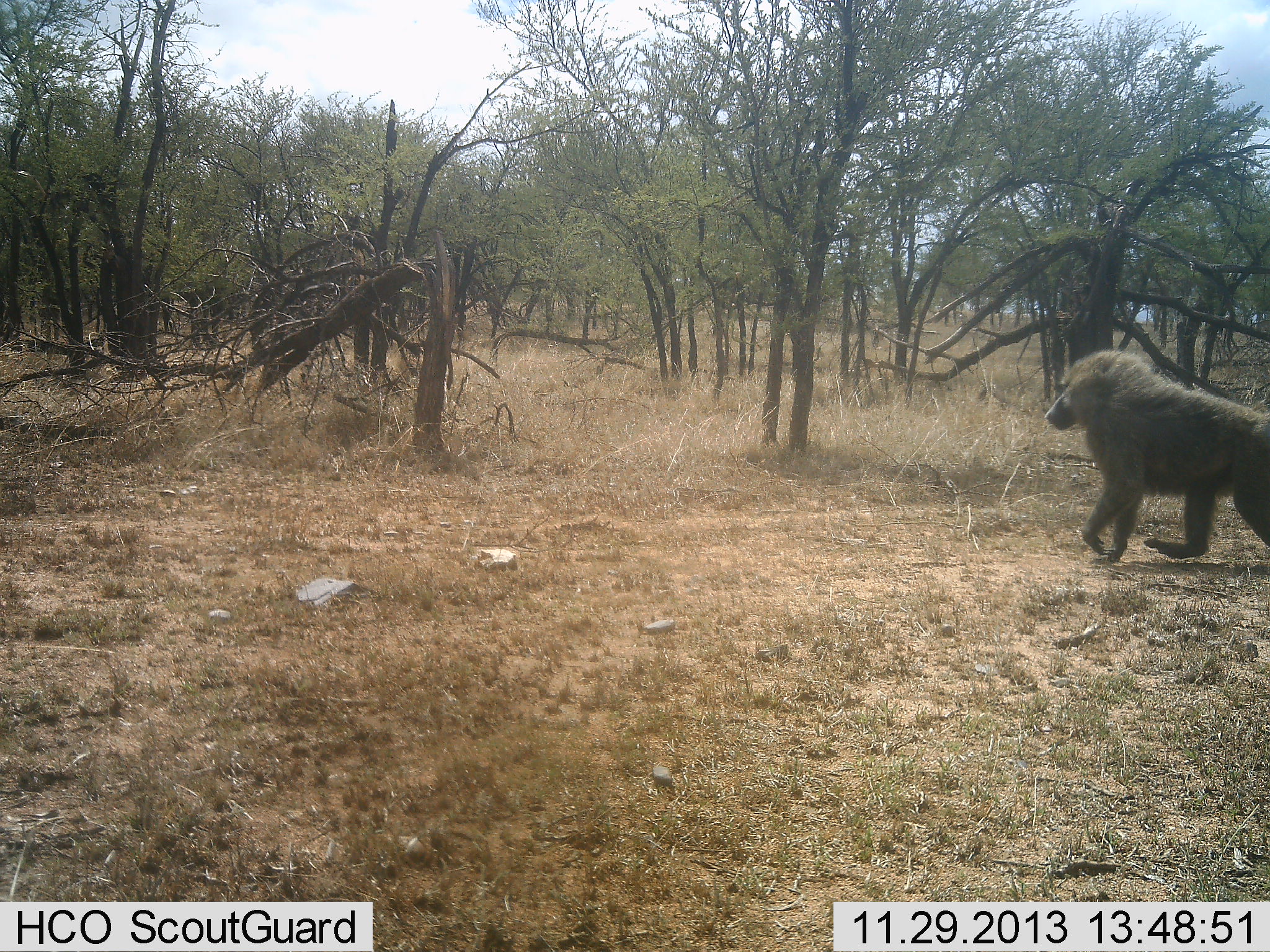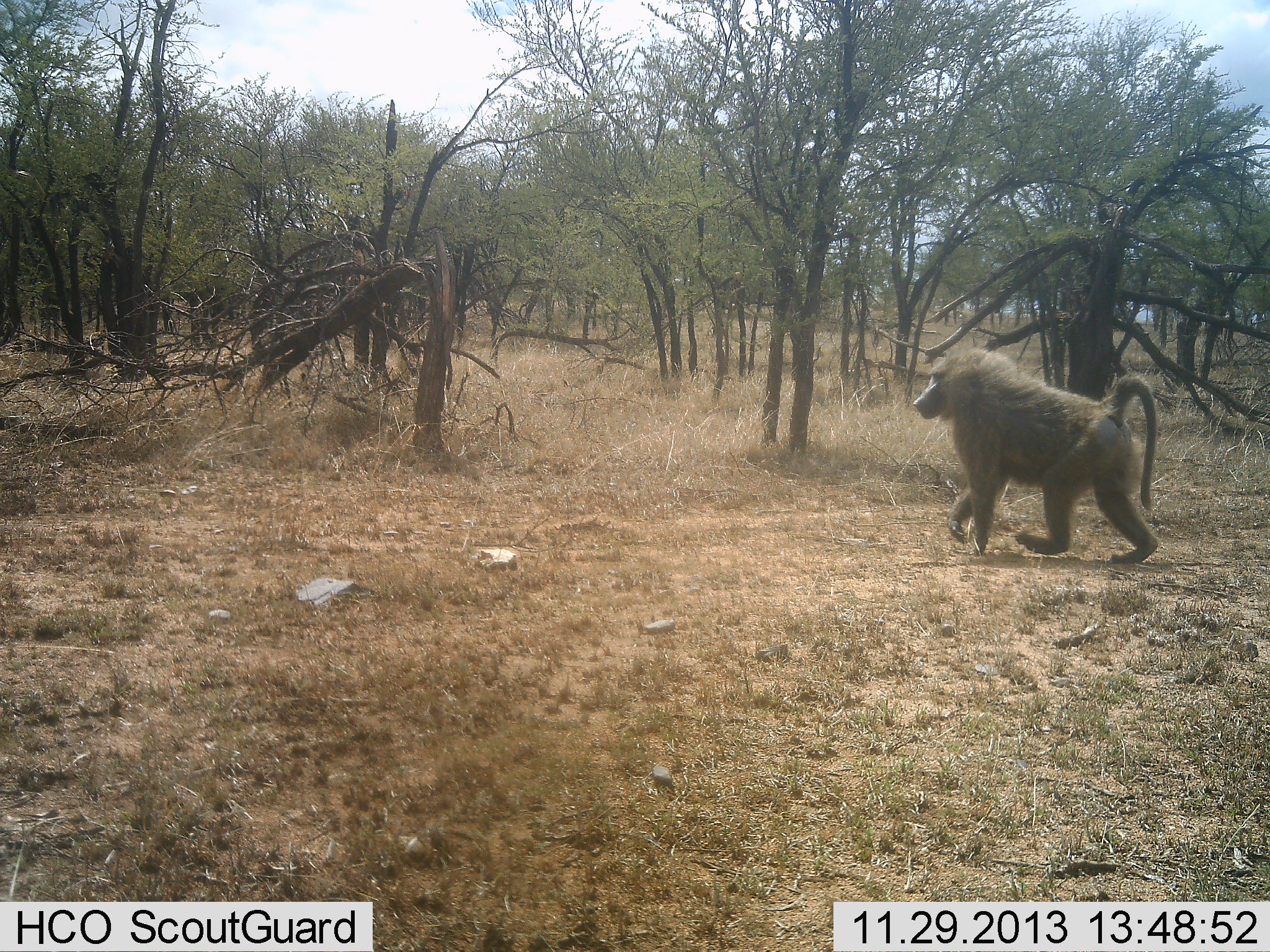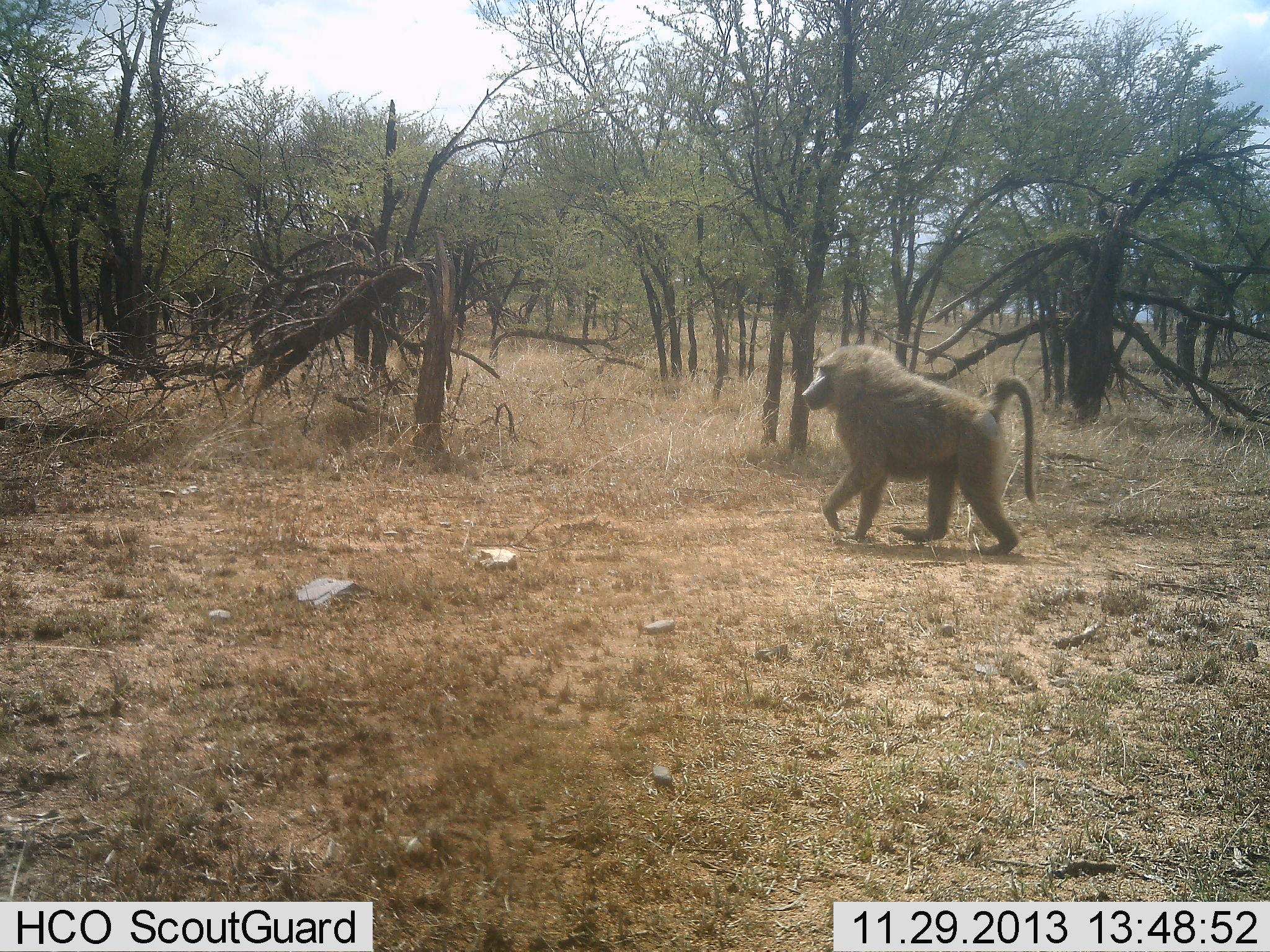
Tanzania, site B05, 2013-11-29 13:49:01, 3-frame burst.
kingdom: Animalia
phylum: Chordata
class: Mammalia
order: Primates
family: Cercopithecidae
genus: Papio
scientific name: Papio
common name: baboon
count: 1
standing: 0%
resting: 0%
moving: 100%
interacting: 0%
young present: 0%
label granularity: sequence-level